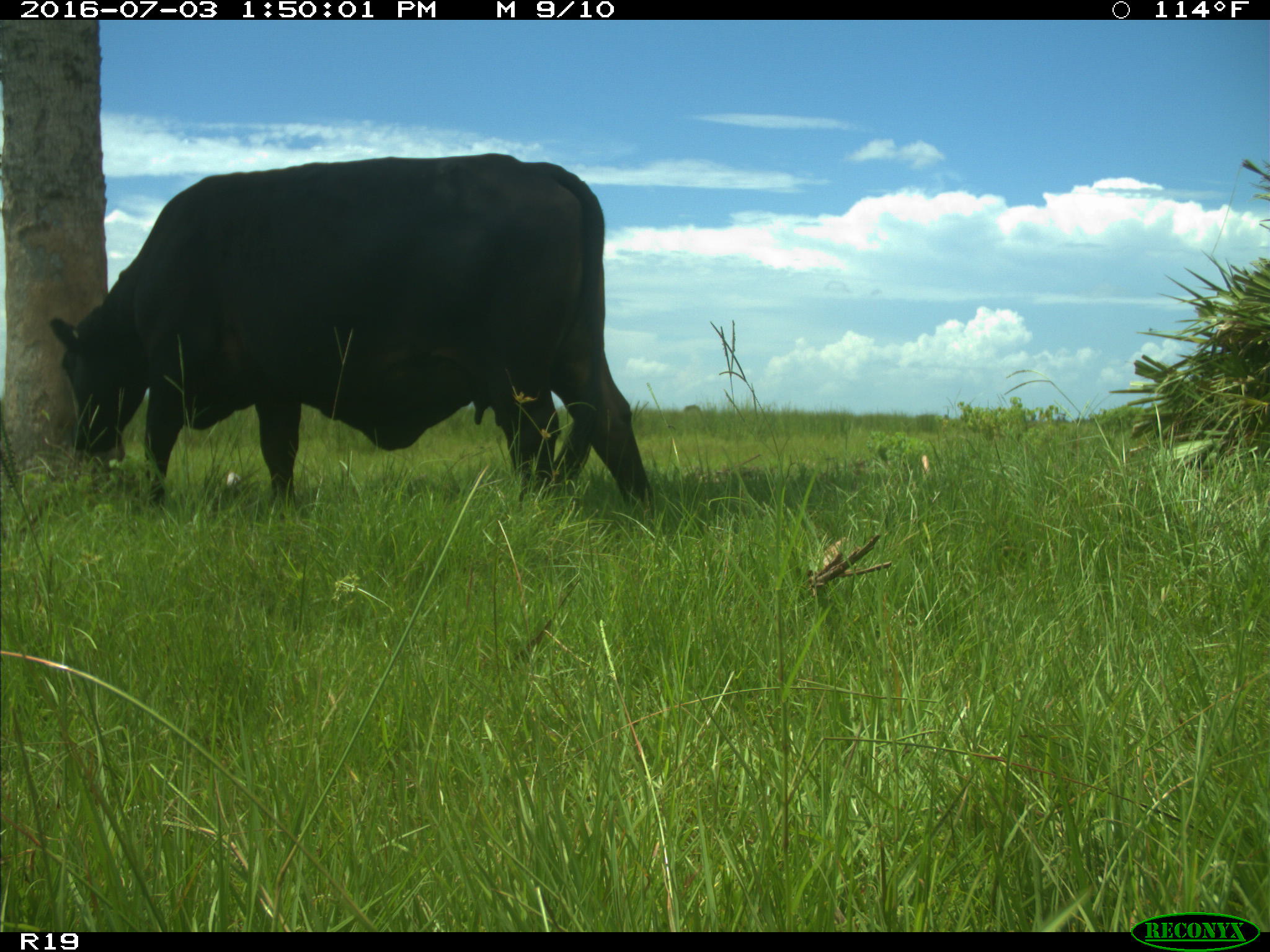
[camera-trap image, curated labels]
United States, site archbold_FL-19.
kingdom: Animalia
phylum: Chordata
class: Mammalia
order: Artiodactyla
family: Bovidae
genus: Bos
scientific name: Bos taurus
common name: domestic cow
Bos taurus (domestic cow).